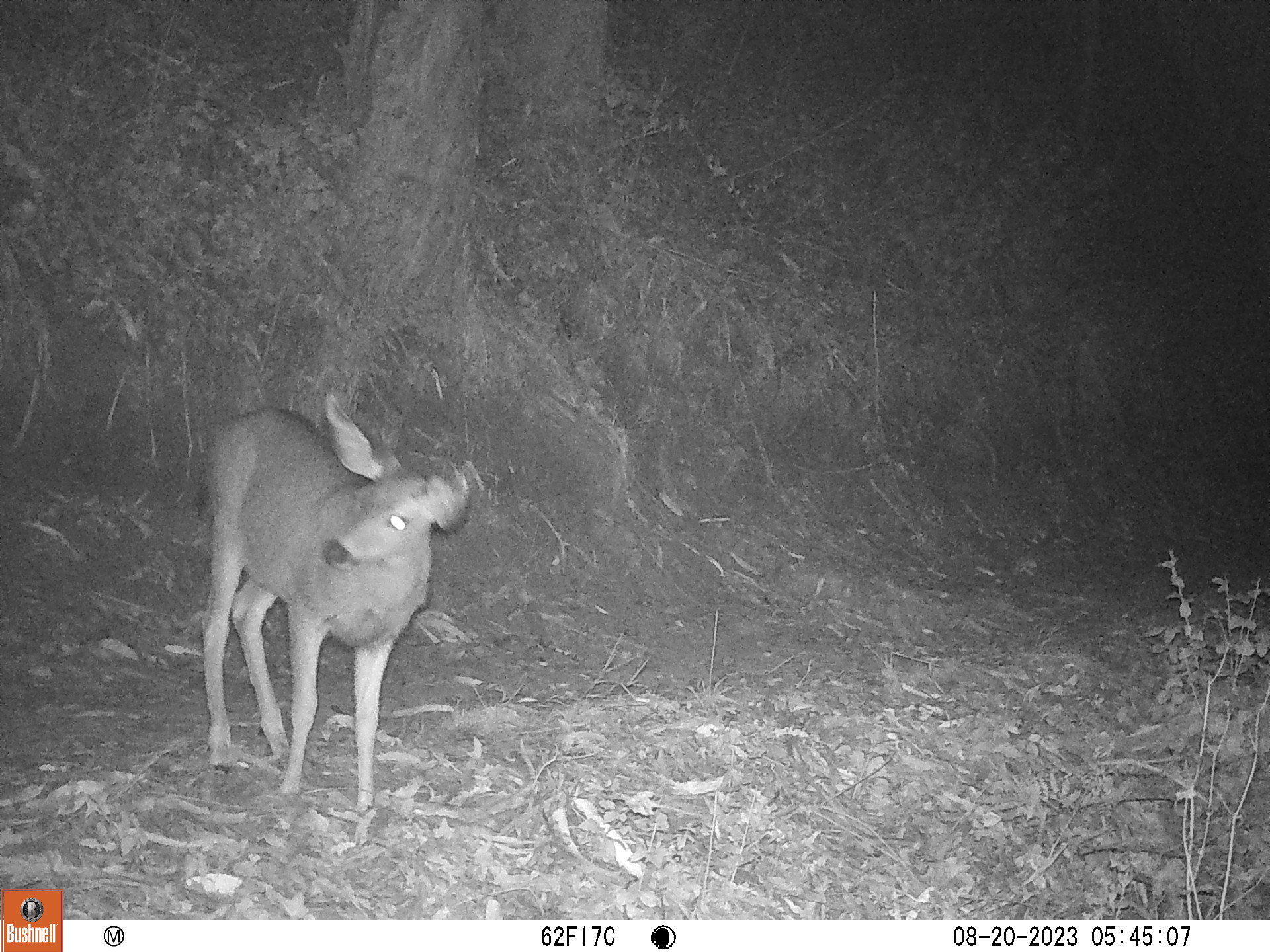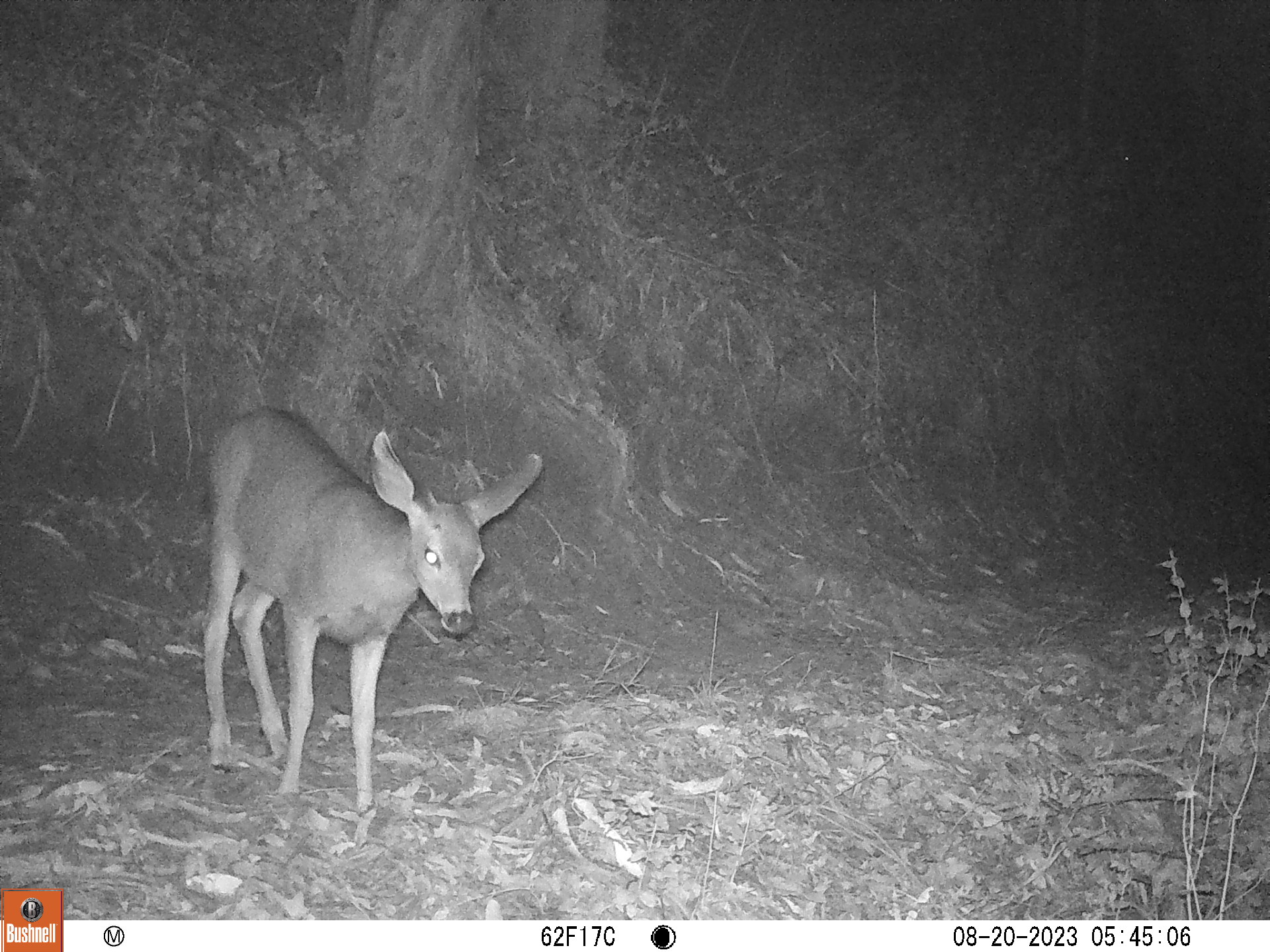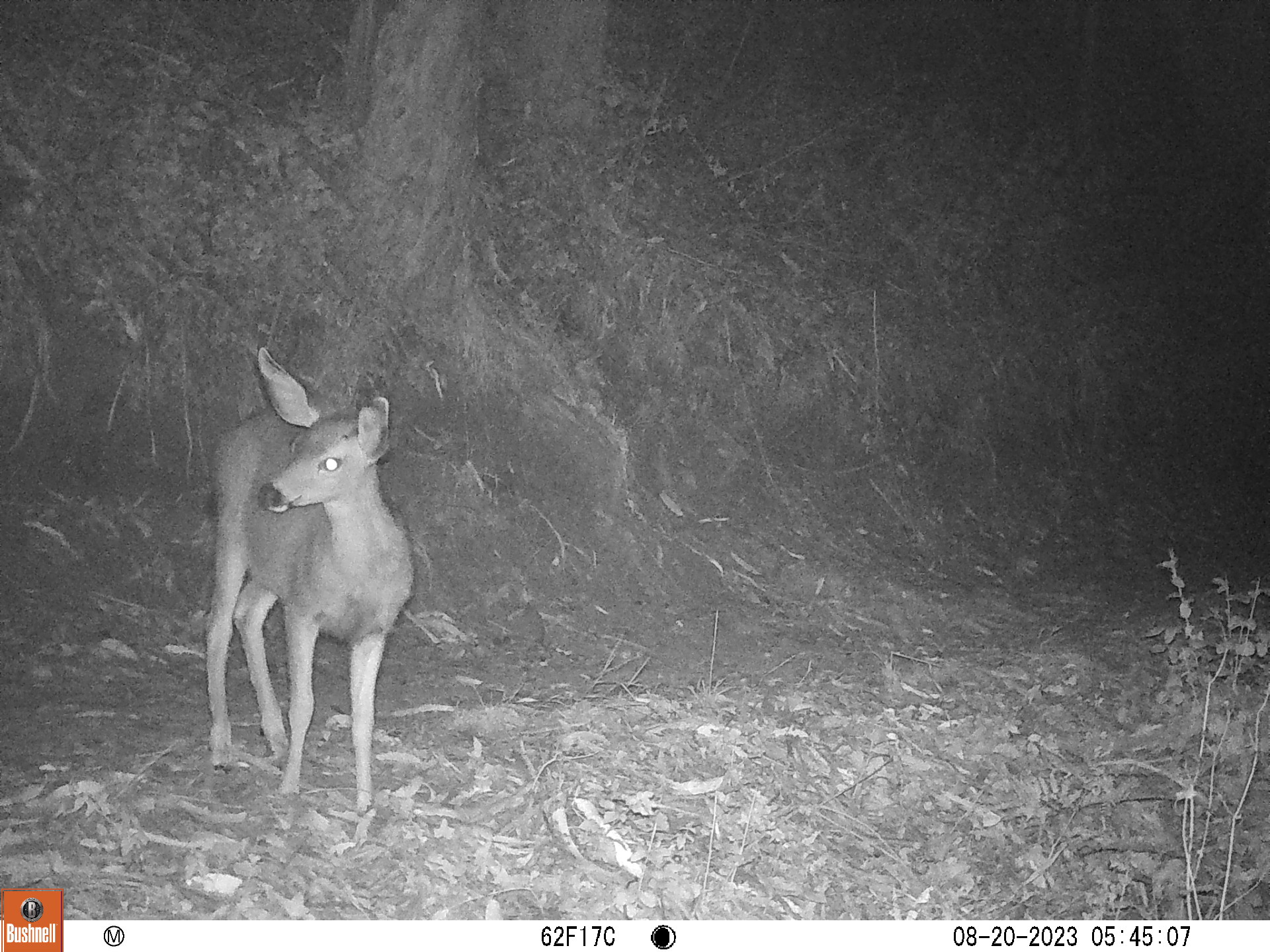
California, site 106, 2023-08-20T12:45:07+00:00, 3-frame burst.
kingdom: Animalia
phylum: Chordata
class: Mammalia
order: Artiodactyla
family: Cervidae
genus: Odocoileus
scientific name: Odocoileus hemionus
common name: mule deer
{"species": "mule deer (Odocoileus hemionus)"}